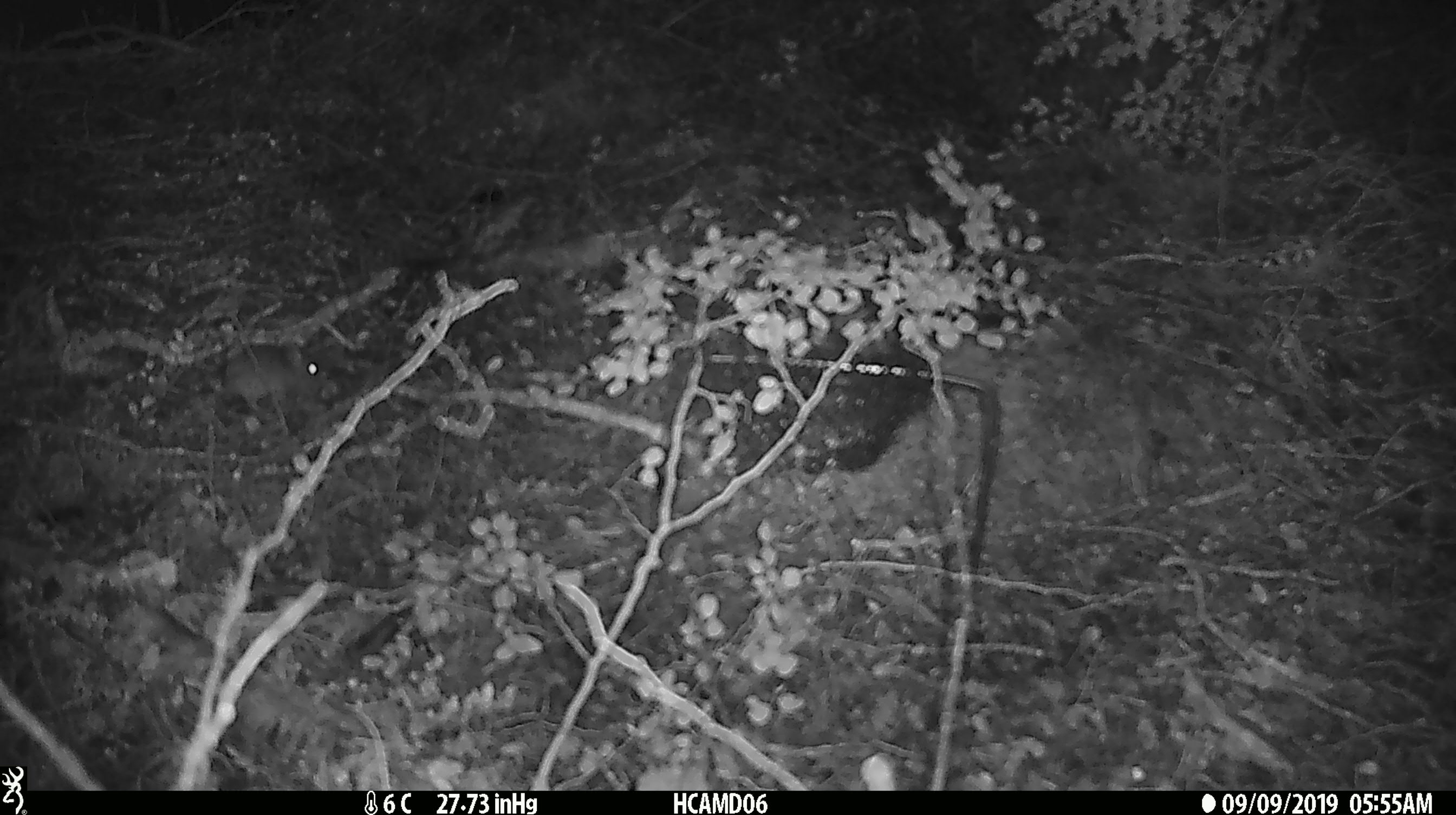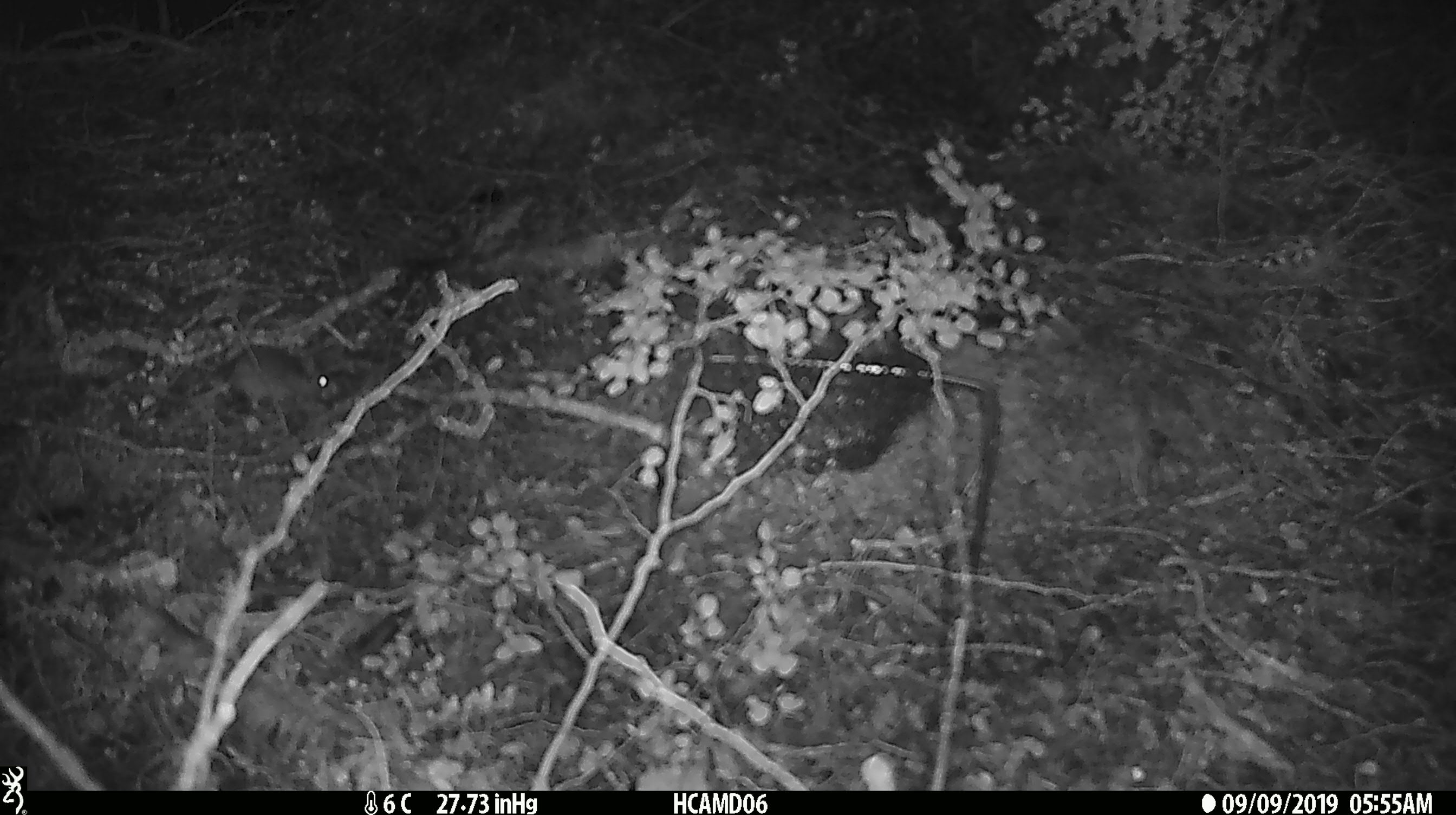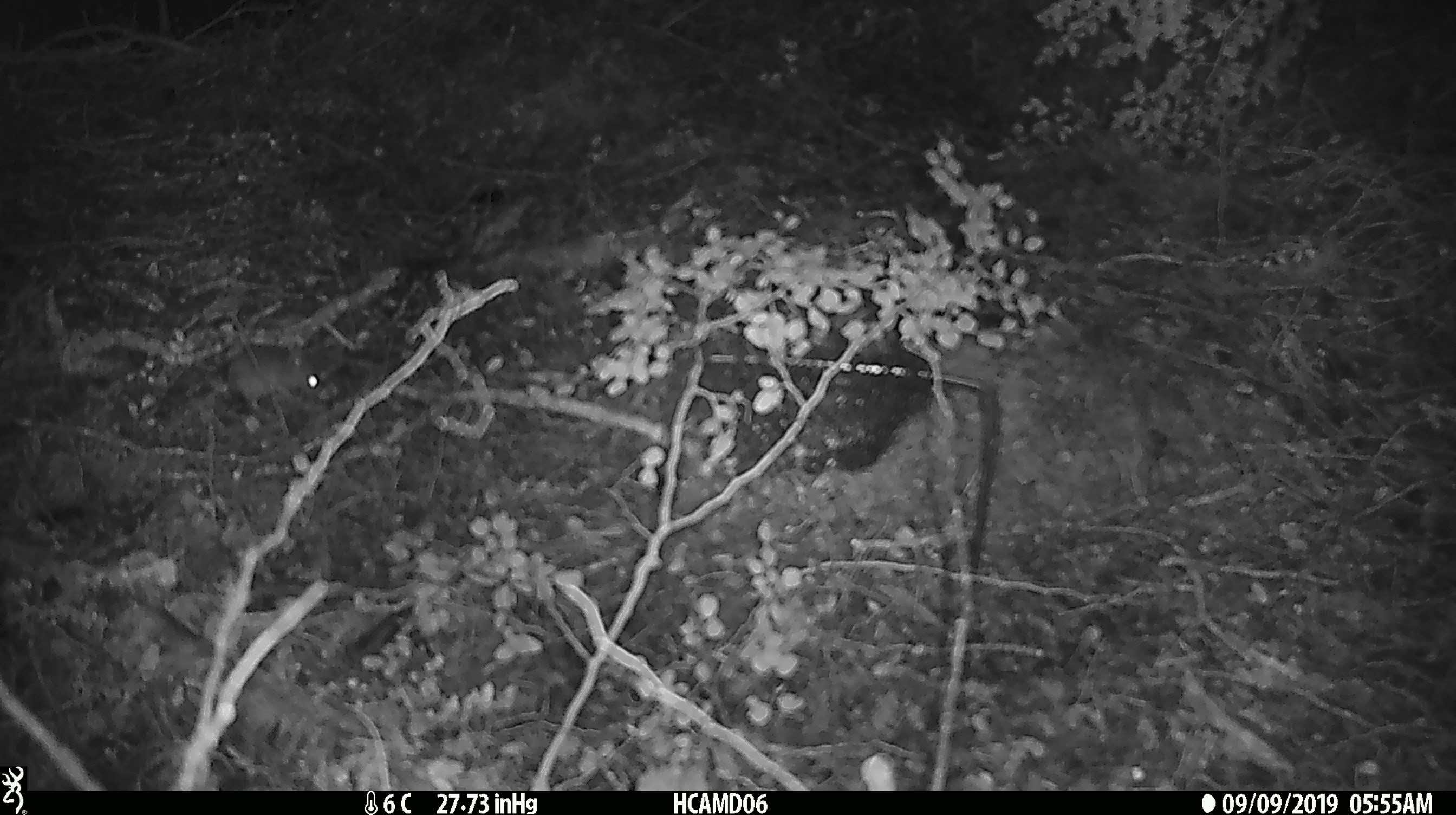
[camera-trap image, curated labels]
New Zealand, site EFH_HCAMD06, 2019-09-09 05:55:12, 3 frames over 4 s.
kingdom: Animalia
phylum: Chordata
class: Mammalia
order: Rodentia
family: Muridae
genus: Mus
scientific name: Mus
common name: mouse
Mouse (Mus).